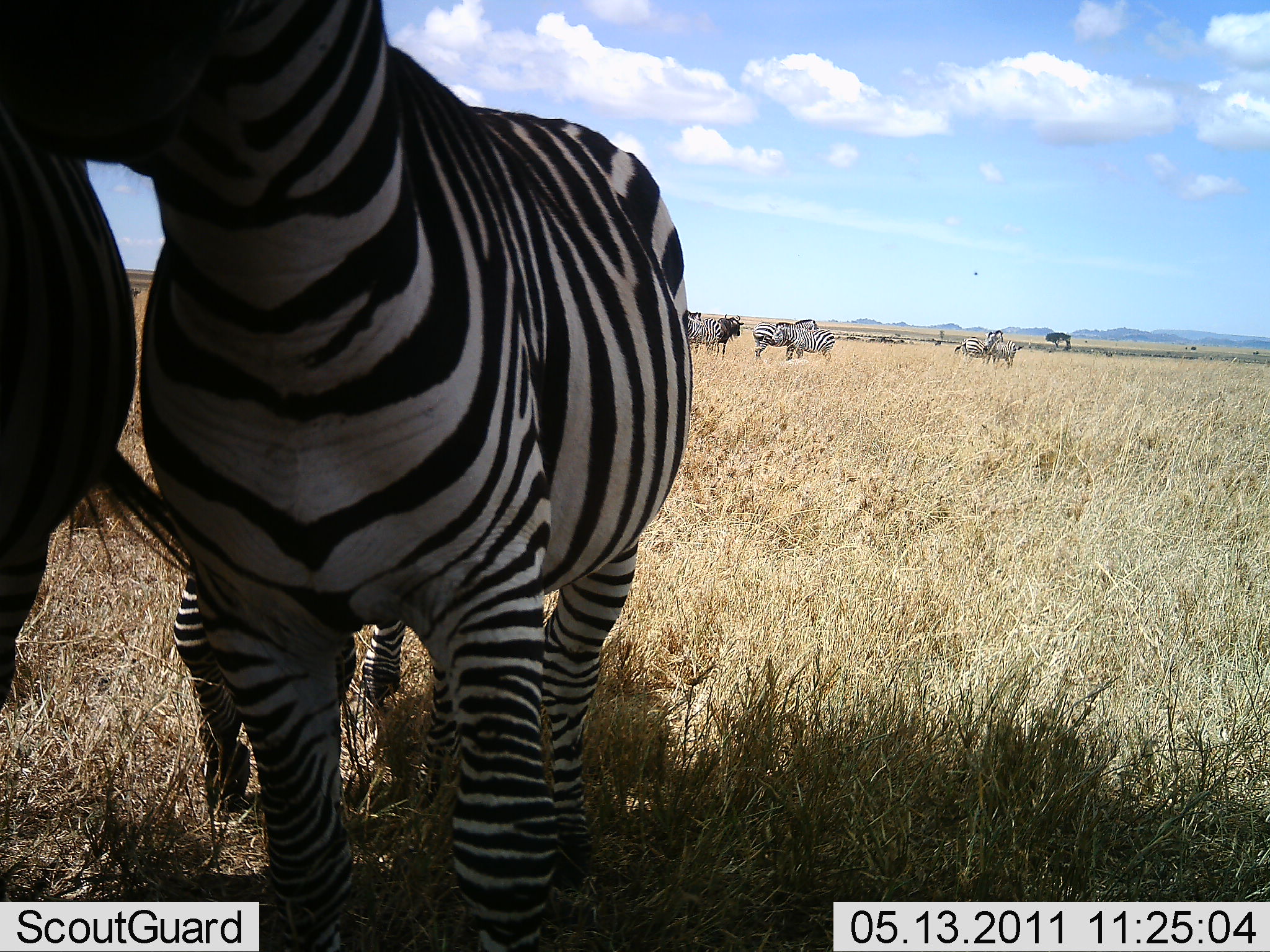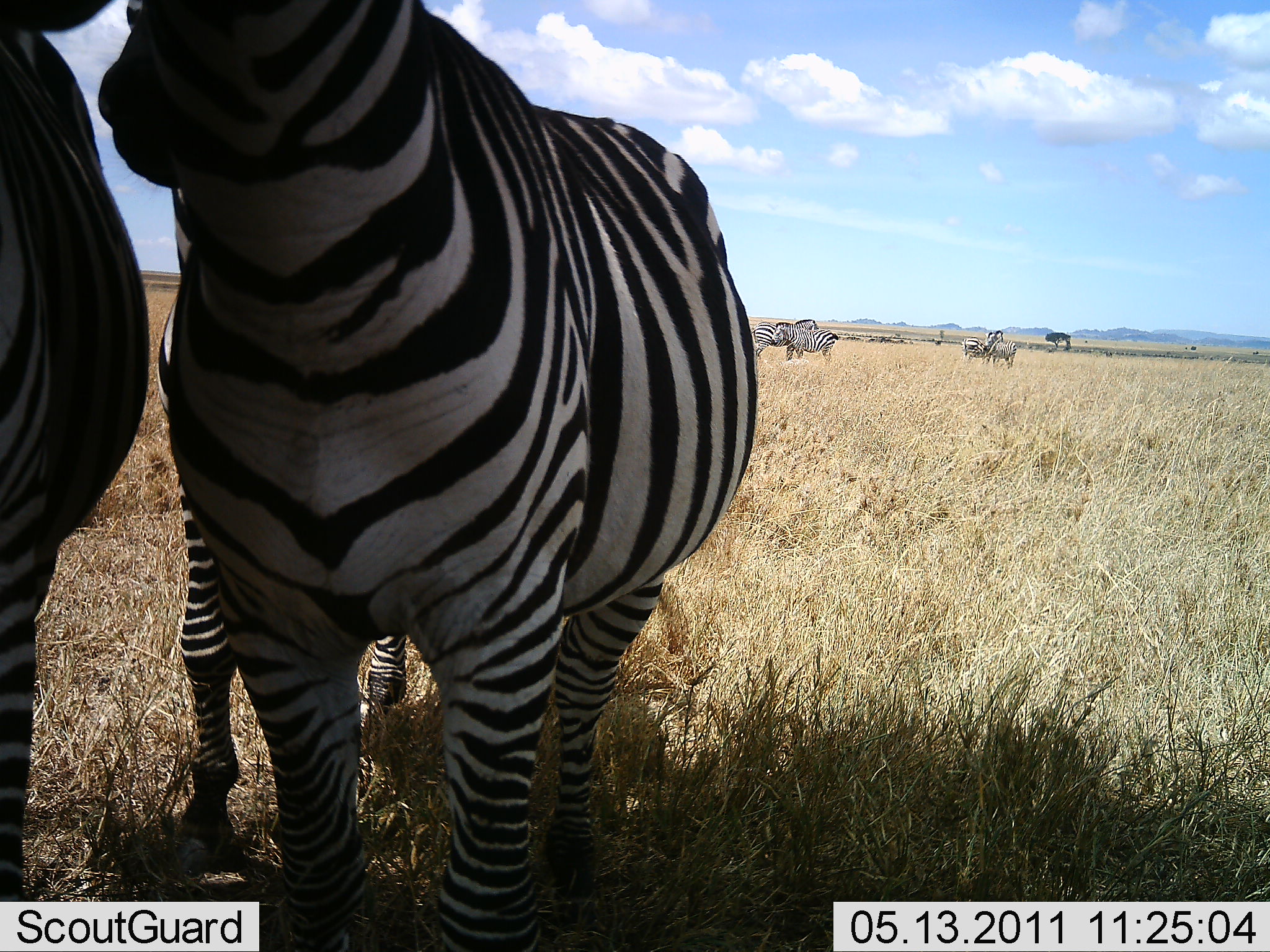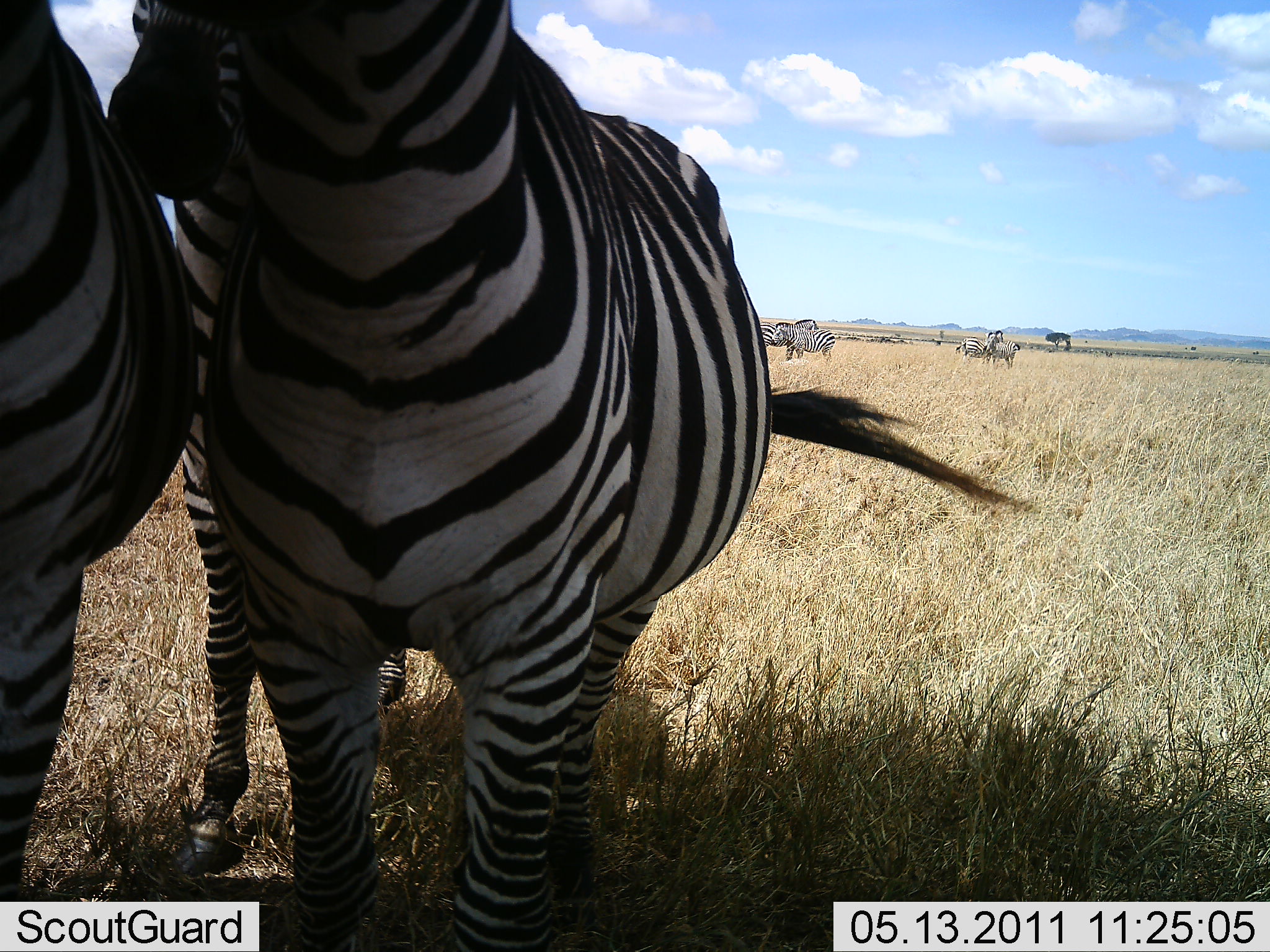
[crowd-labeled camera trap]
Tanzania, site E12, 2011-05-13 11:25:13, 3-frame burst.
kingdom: Animalia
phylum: Chordata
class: Mammalia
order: Perissodactyla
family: Equidae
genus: Equus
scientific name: Equus quagga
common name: plains zebra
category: zebra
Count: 8.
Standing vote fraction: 100%.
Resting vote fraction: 17%.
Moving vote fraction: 25%.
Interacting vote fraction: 42%.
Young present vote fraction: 25%.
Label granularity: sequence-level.